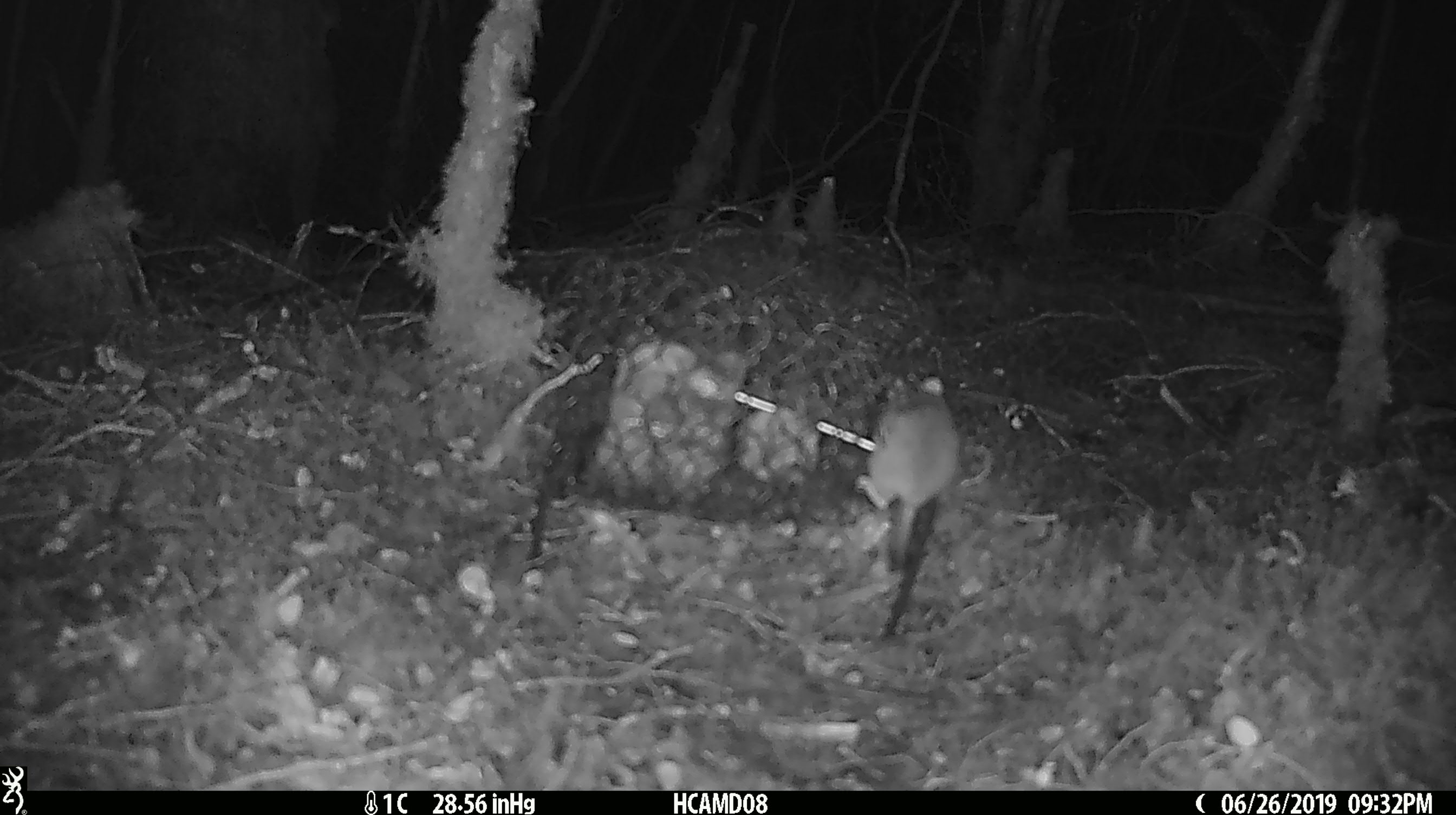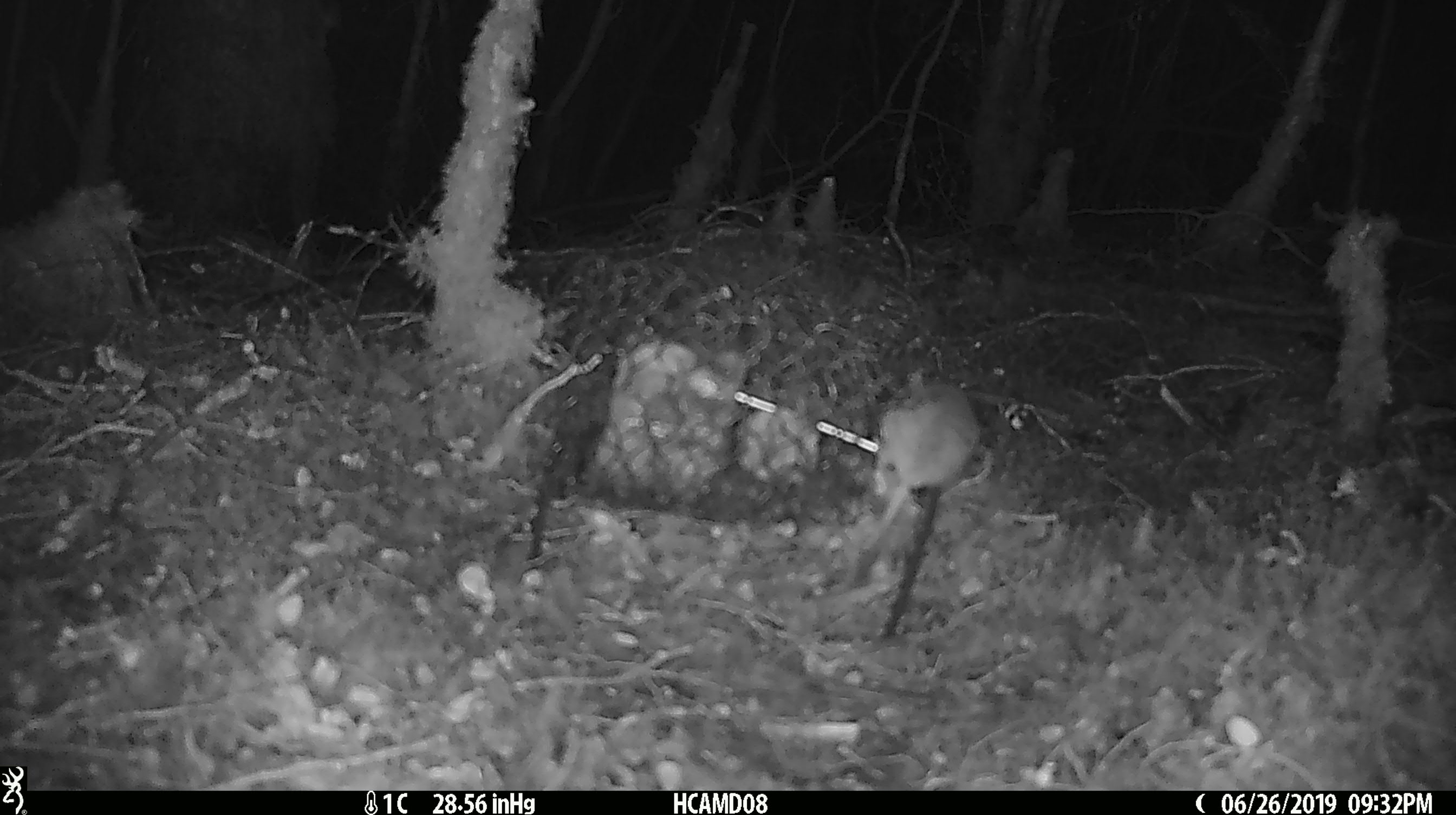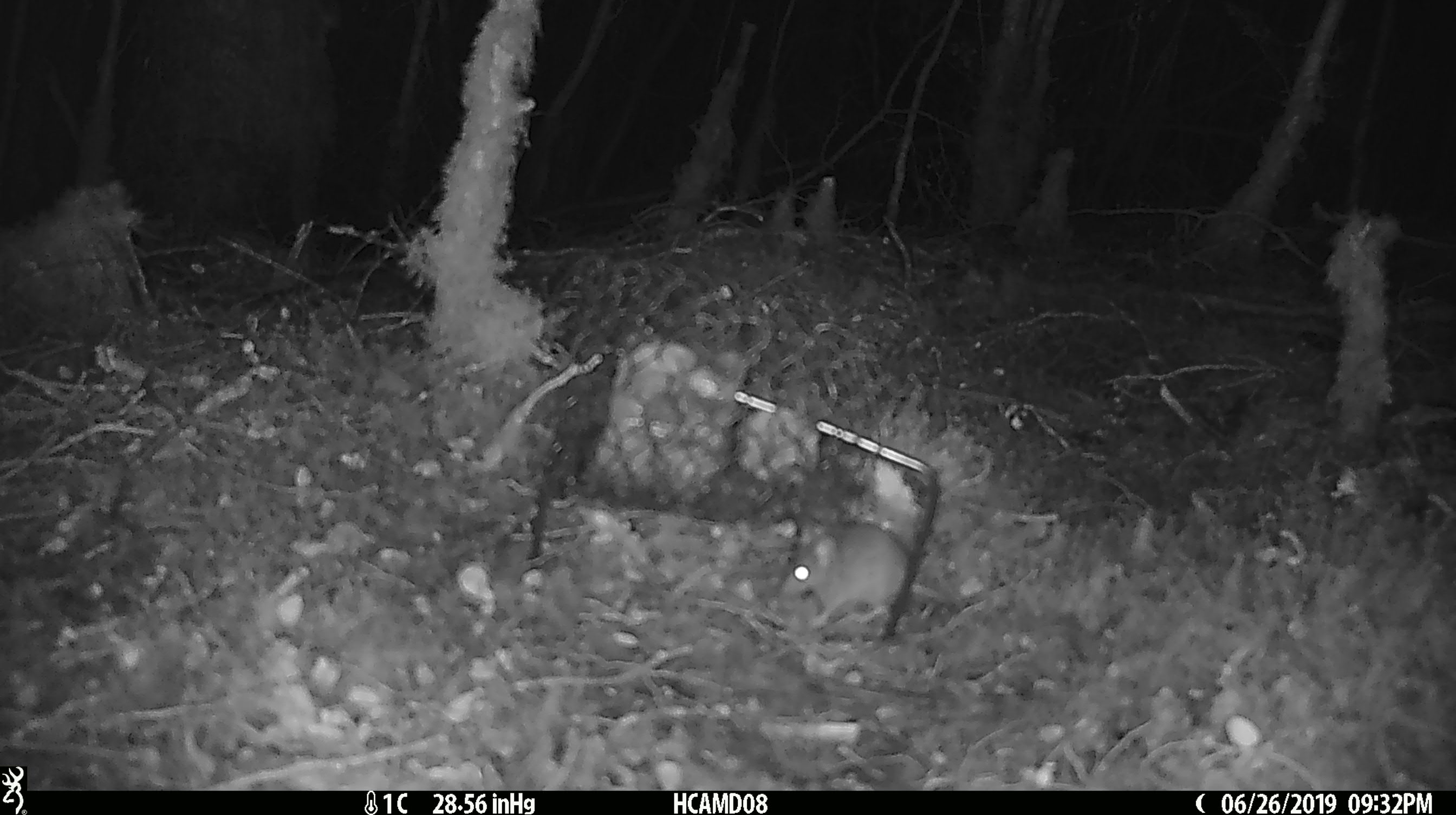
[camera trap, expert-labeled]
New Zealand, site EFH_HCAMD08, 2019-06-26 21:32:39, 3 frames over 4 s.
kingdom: Animalia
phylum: Chordata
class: Mammalia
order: Rodentia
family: Muridae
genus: Mus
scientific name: Mus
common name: mouse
Mouse (Mus).